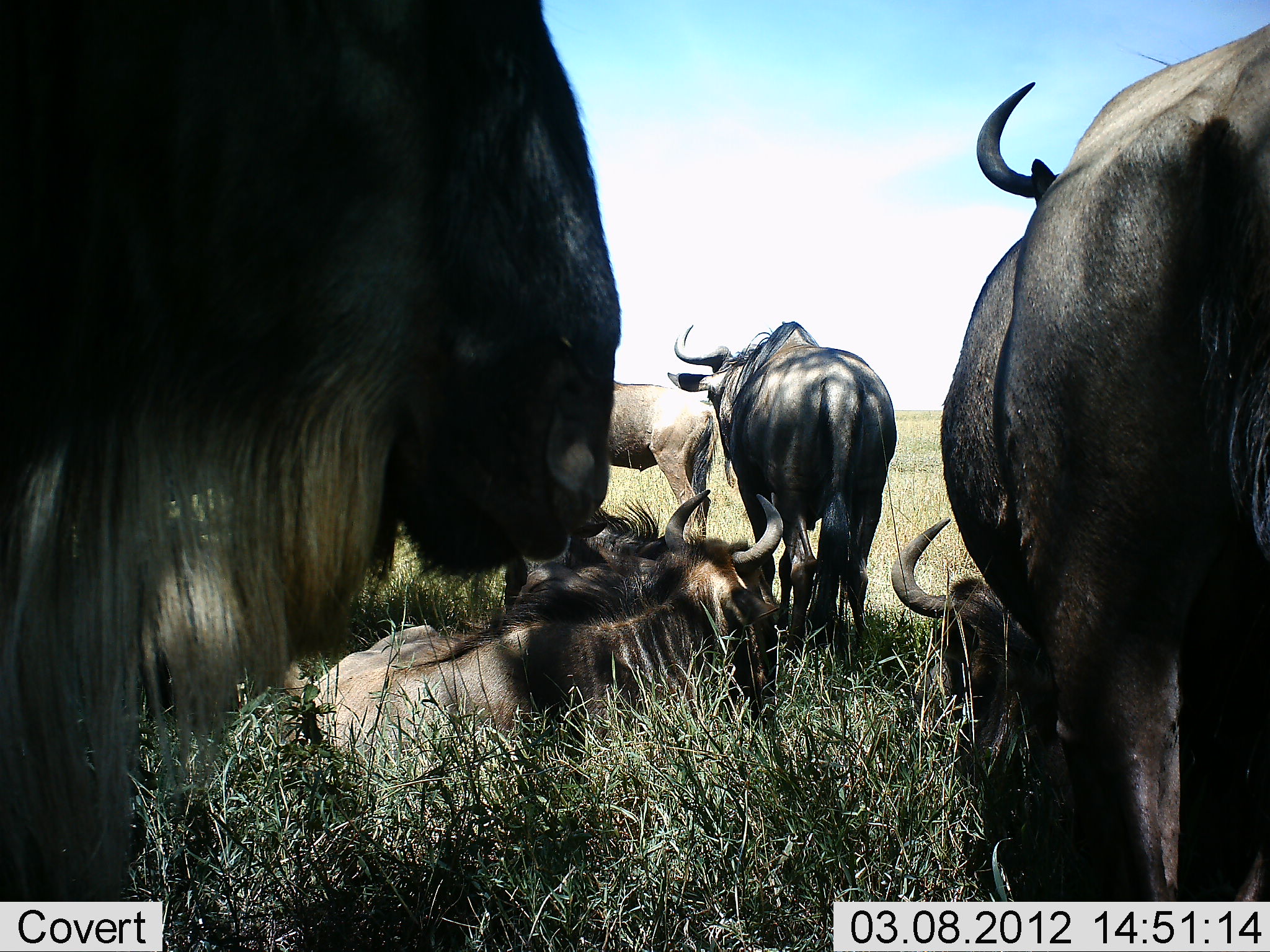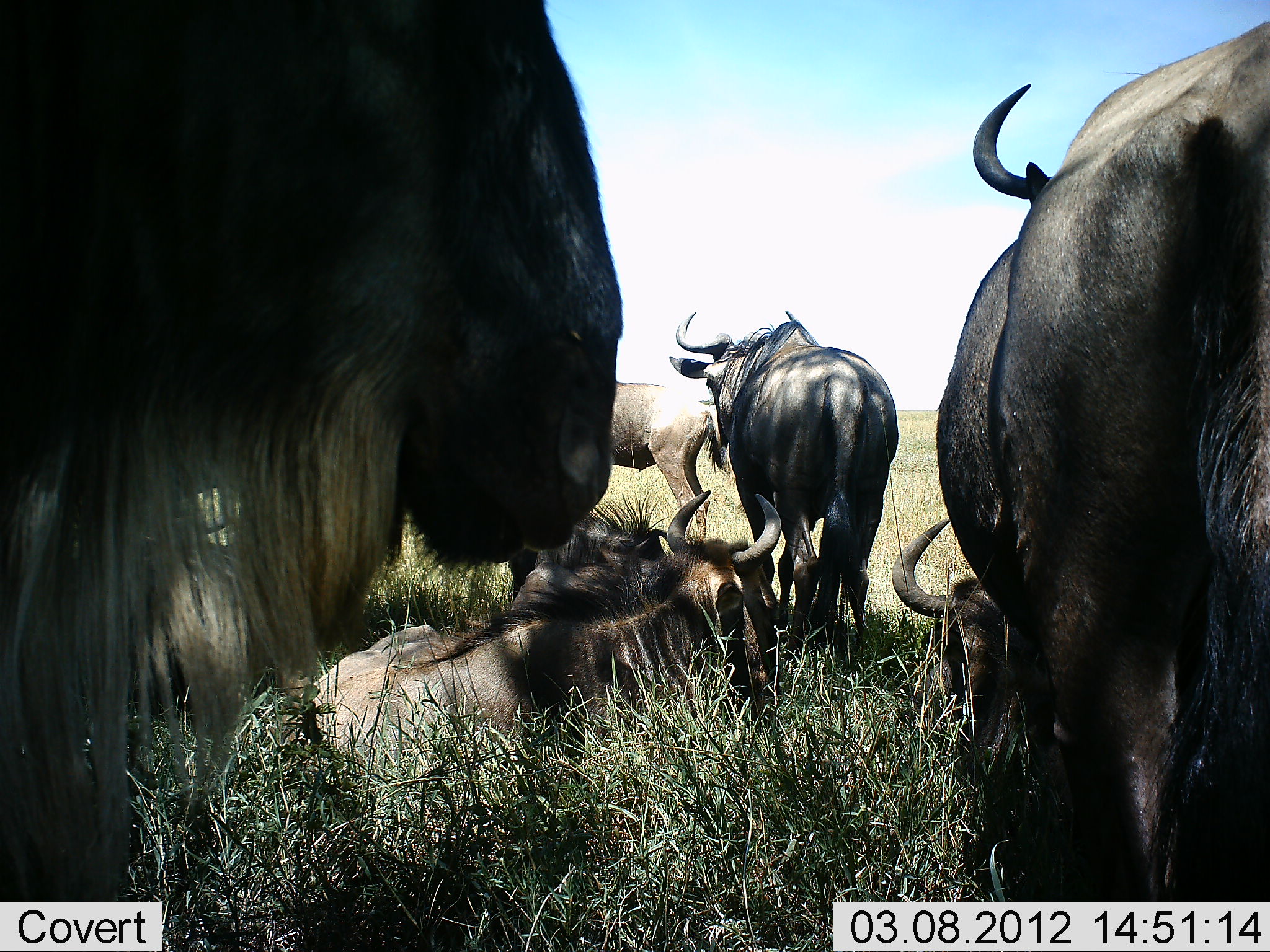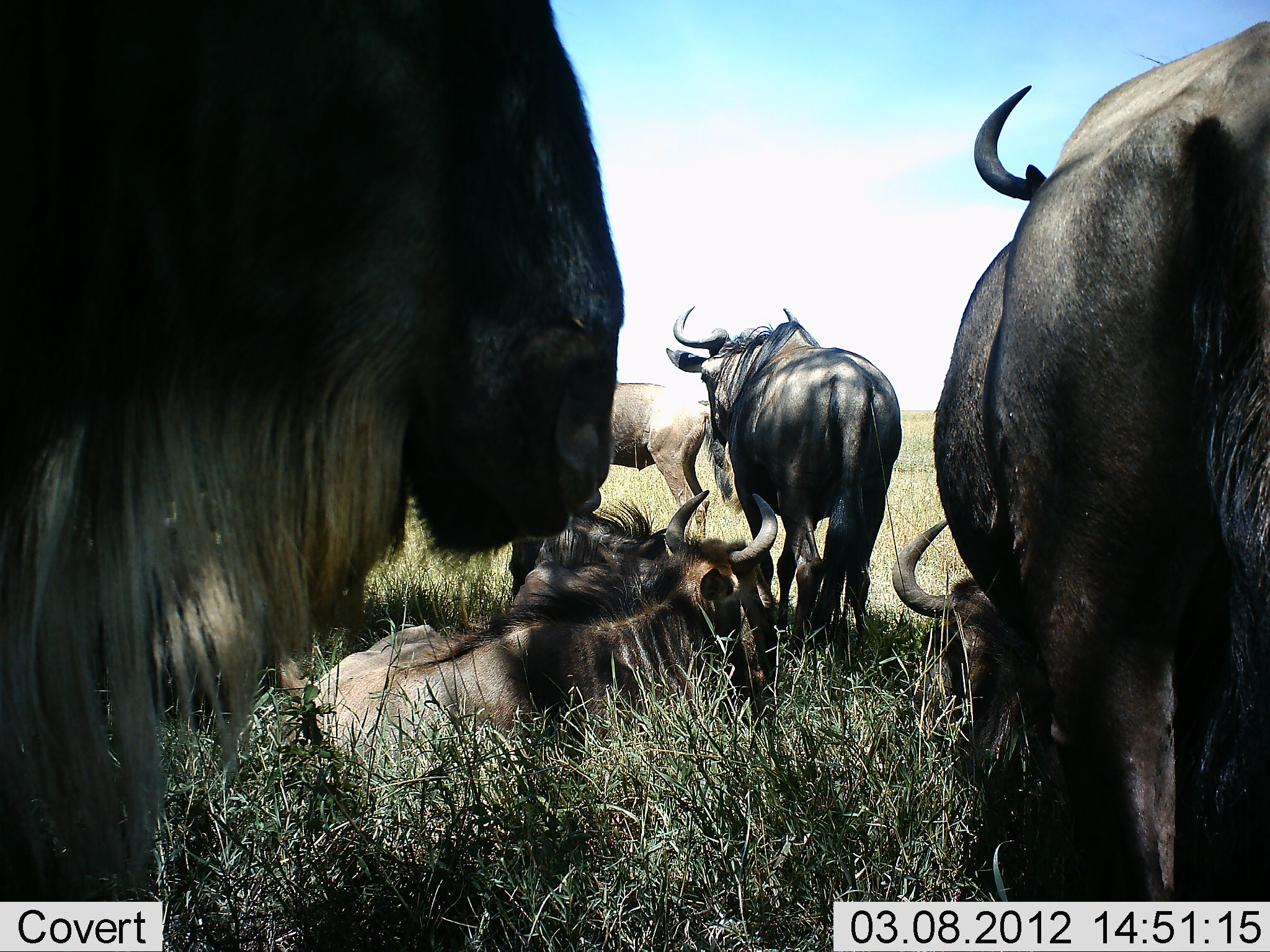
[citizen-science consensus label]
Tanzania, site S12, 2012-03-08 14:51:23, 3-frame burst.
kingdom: Animalia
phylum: Chordata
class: Mammalia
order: Artiodactyla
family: Bovidae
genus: Connochaetes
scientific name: Connochaetes taurinus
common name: blue wildebeest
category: wildebeest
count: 6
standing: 60%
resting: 93%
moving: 7%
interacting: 13%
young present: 13%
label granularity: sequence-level